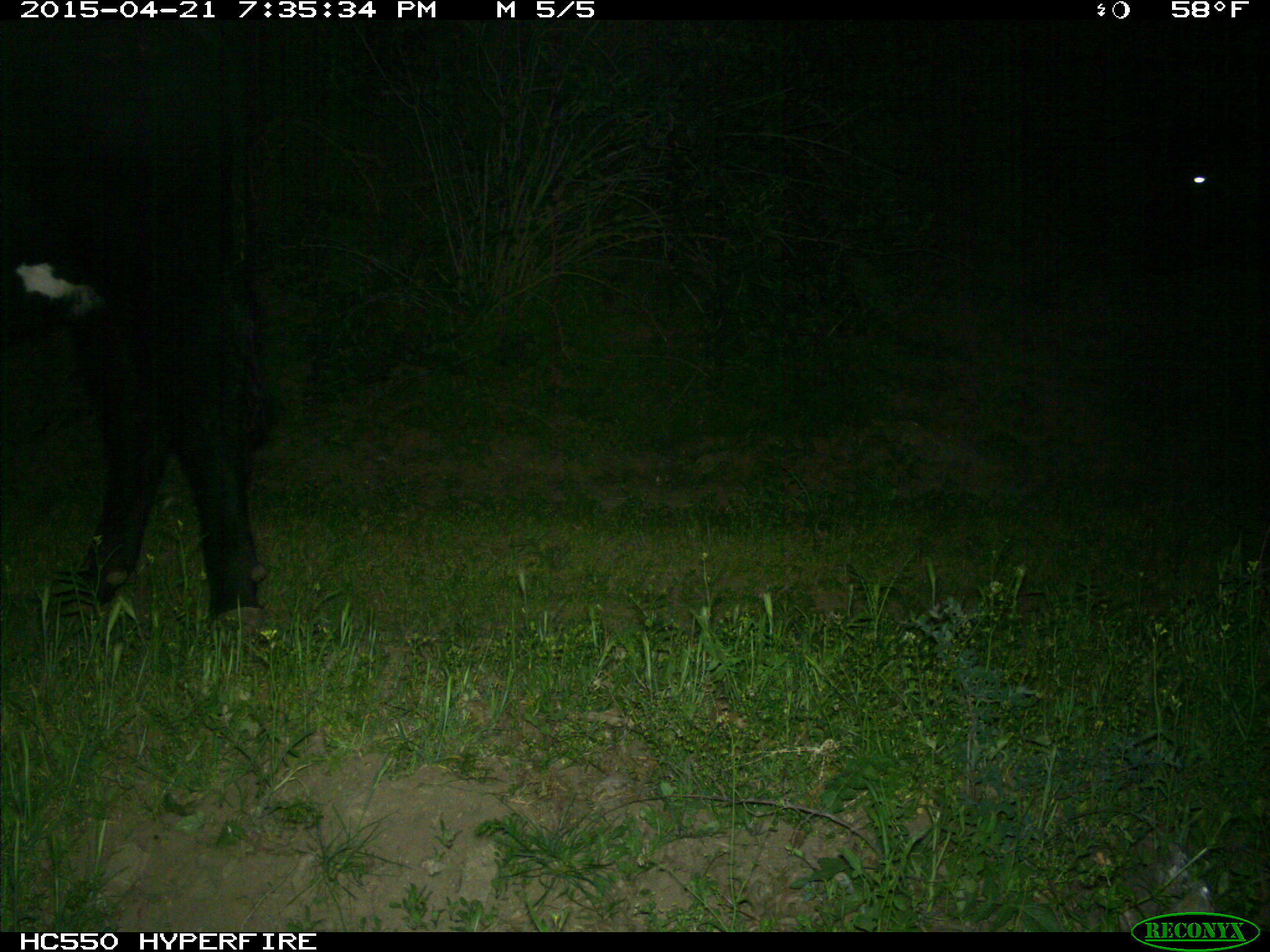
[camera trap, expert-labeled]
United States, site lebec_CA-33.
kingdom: Animalia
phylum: Chordata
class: Mammalia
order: Artiodactyla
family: Bovidae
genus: Bos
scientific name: Bos taurus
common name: domestic cow